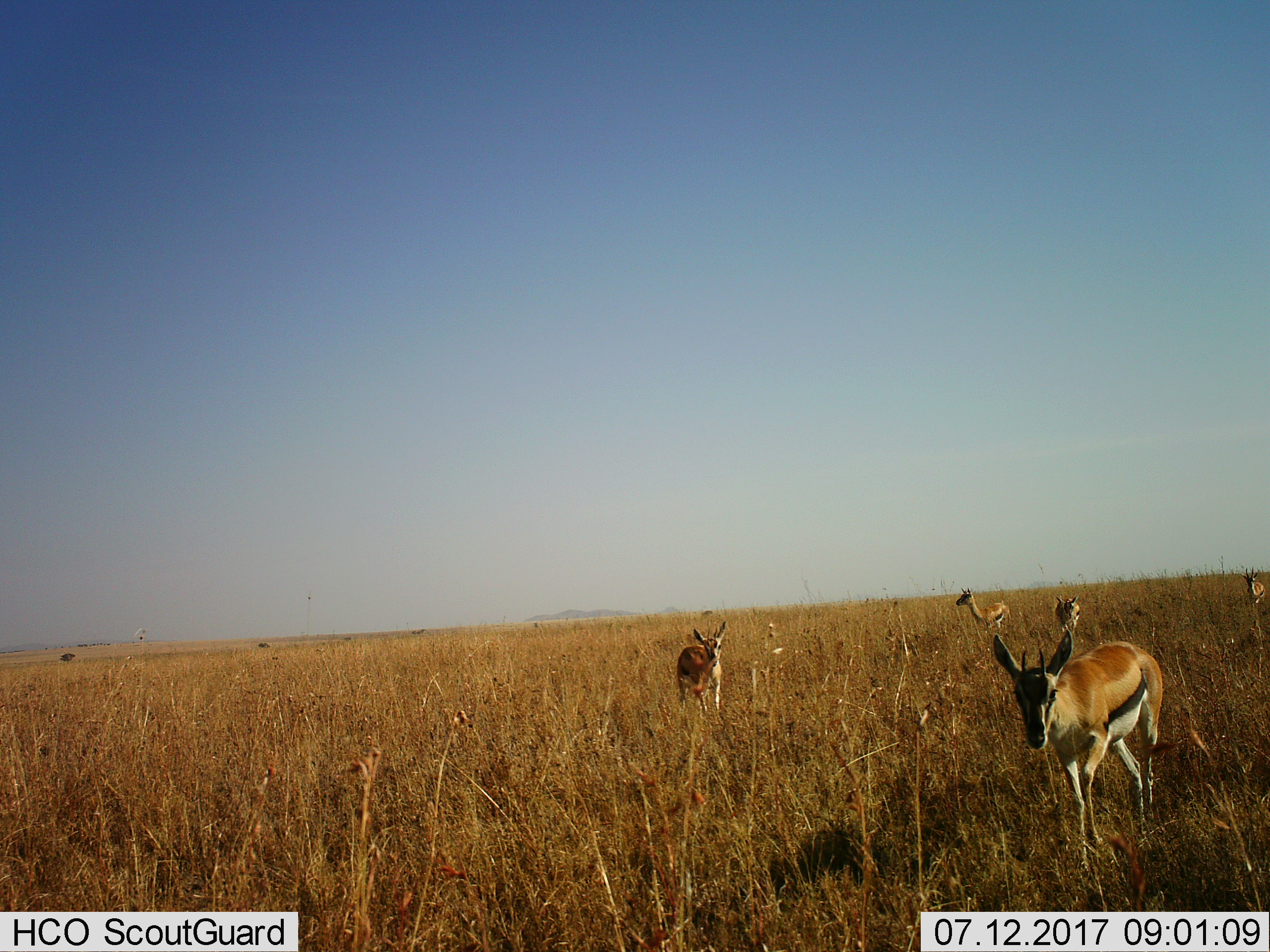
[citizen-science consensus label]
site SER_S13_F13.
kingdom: Animalia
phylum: Chordata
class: Mammalia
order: Artiodactyla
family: Bovidae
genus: Eudorcas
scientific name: Eudorcas thomsonii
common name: thomson's gazelle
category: gazellethomsons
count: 5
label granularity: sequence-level